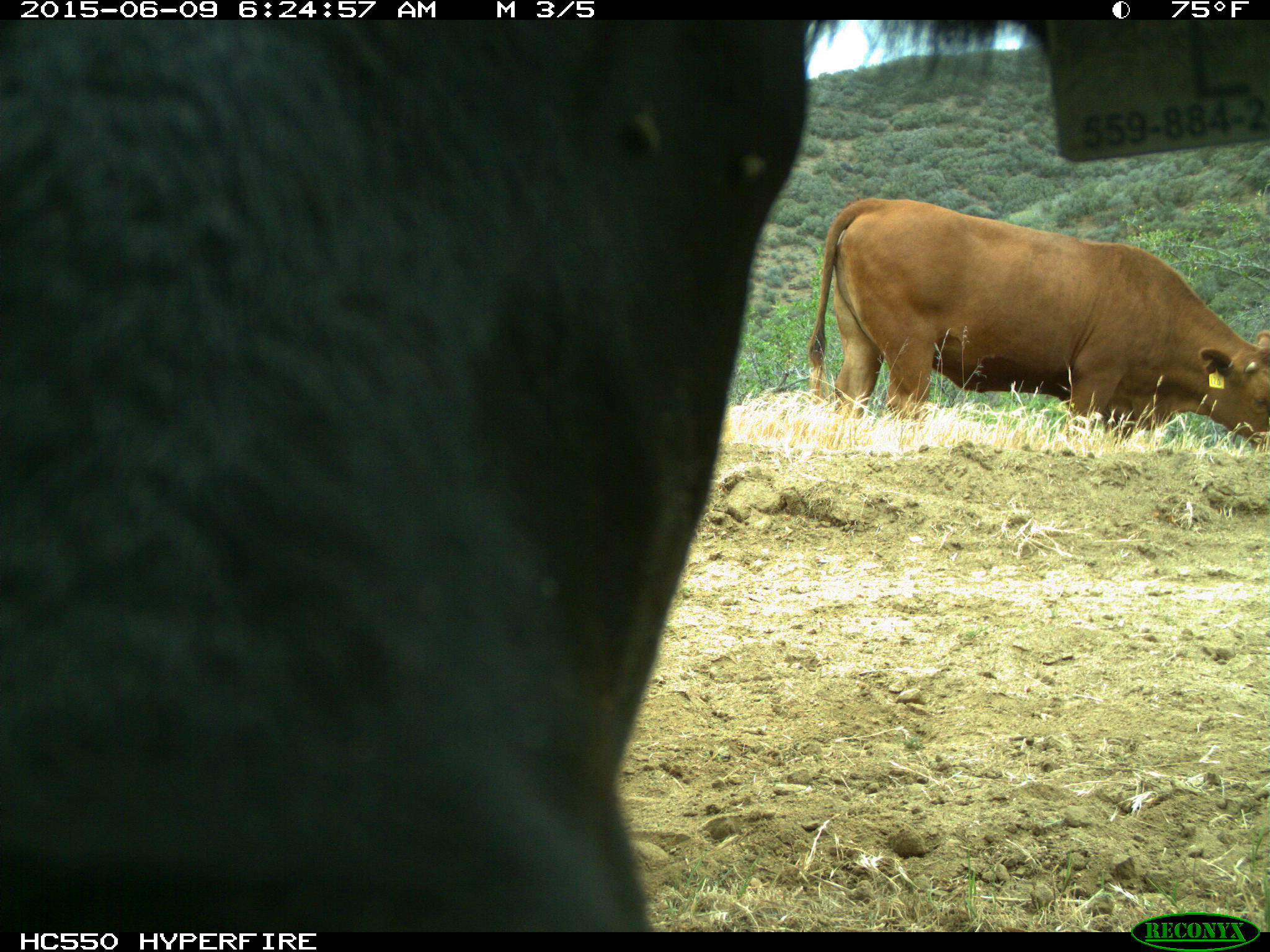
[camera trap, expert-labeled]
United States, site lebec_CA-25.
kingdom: Animalia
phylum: Chordata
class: Mammalia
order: Artiodactyla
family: Bovidae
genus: Bos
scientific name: Bos taurus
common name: domestic cow